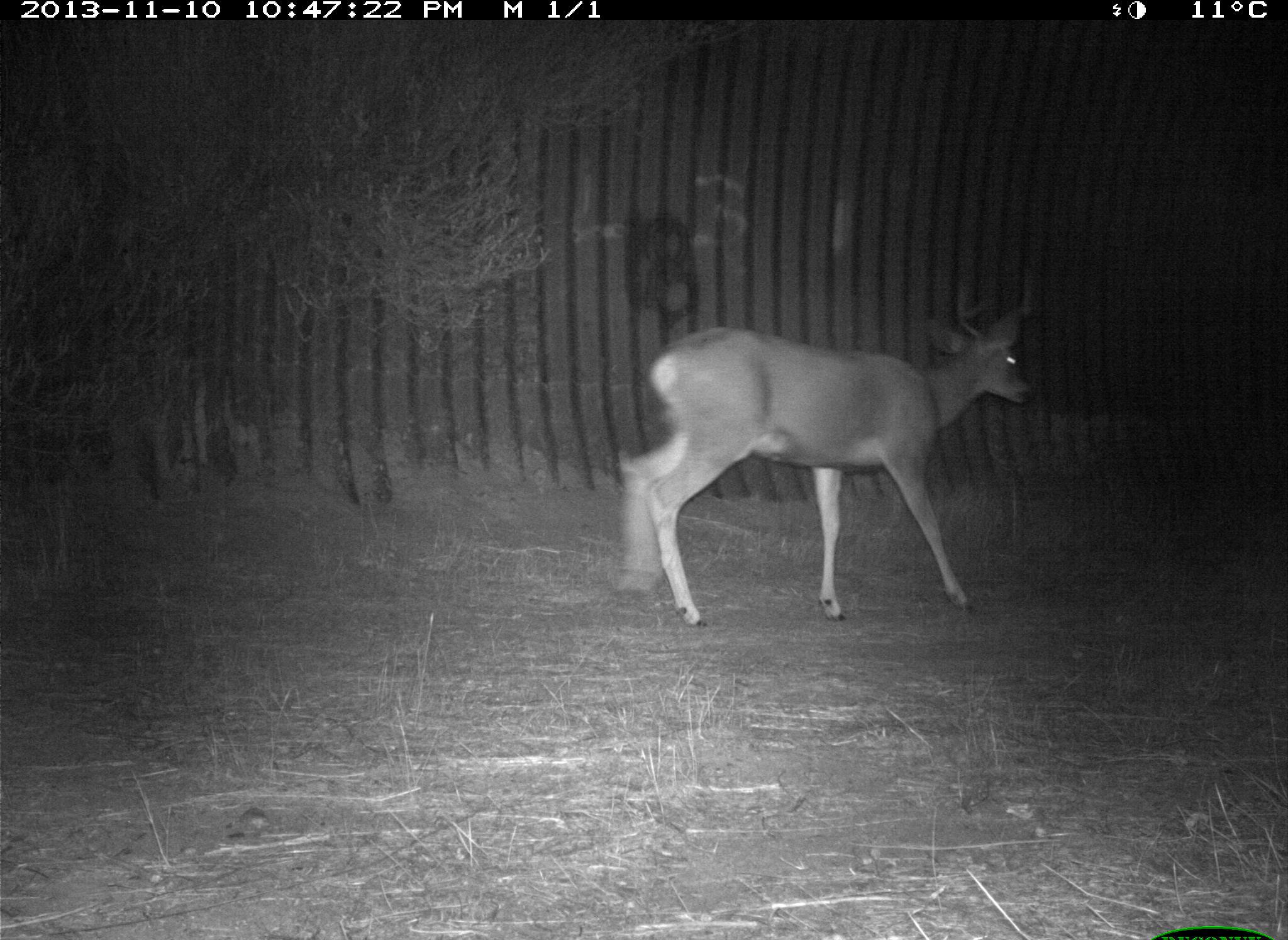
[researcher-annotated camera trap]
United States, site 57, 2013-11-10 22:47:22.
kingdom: Animalia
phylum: Chordata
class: Mammalia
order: Artiodactyla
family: Cervidae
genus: Odocoileus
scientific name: Odocoileus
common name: deer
Deer (Odocoileus).